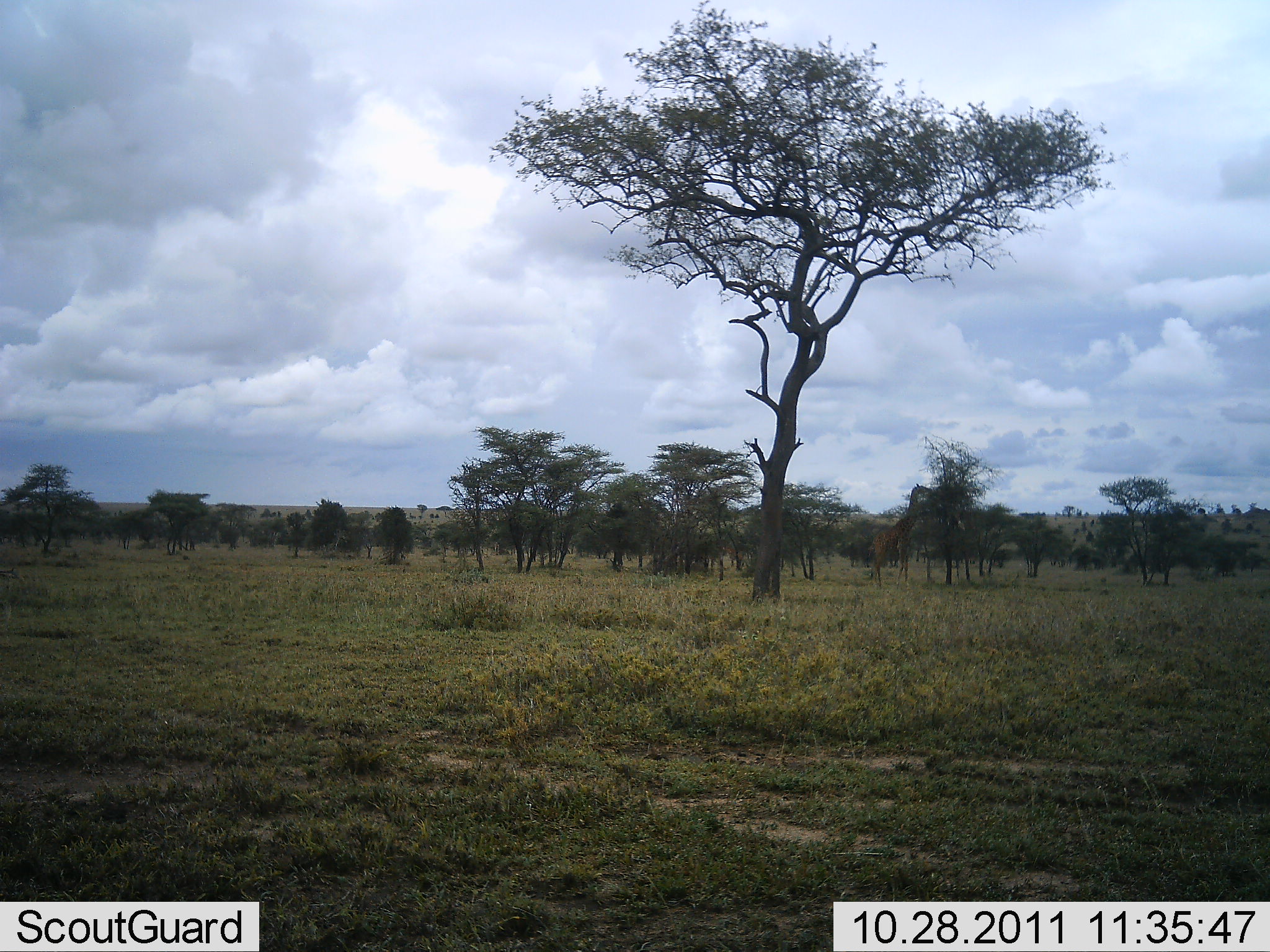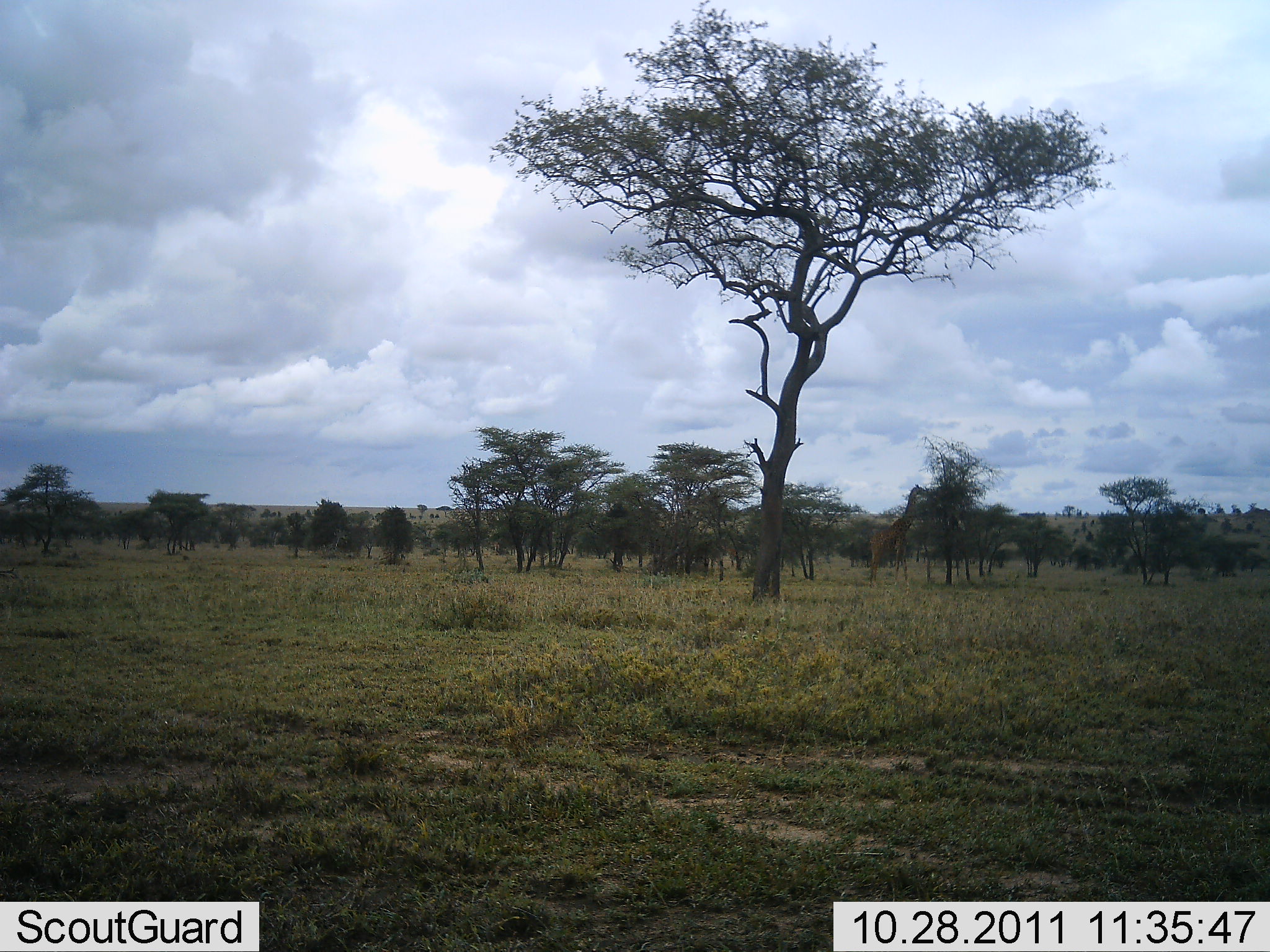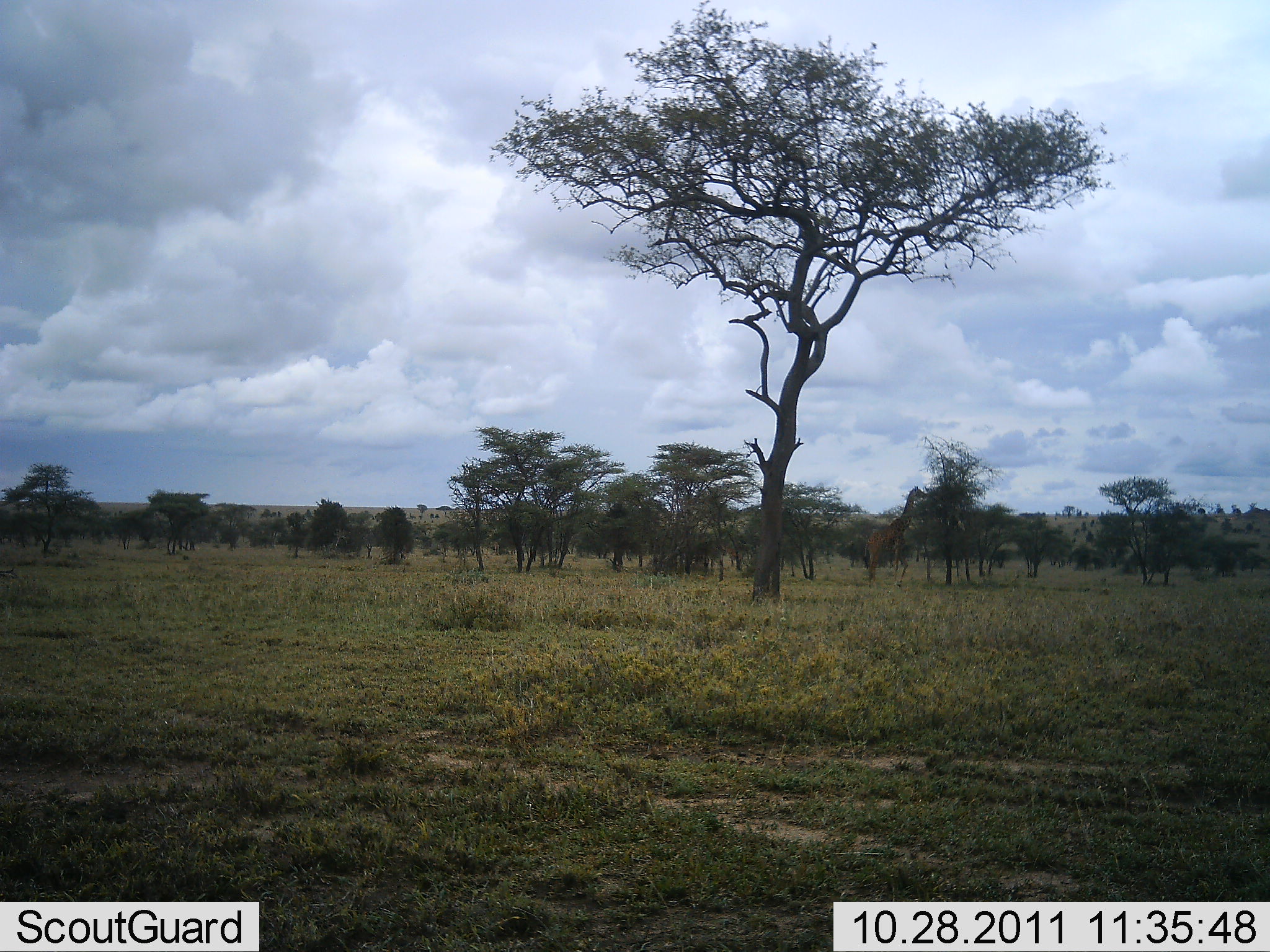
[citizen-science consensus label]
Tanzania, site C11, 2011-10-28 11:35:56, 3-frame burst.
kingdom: Animalia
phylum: Chordata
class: Mammalia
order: Artiodactyla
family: Giraffidae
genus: Giraffa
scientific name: Giraffa camelopardalis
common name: giraffe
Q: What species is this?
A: Giraffe (Giraffa camelopardalis).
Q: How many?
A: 1.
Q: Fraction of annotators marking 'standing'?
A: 22%.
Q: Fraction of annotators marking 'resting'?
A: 0%.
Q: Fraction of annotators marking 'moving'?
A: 11%.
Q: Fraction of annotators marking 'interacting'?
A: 0%.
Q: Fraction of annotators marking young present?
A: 0%.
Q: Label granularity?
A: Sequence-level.